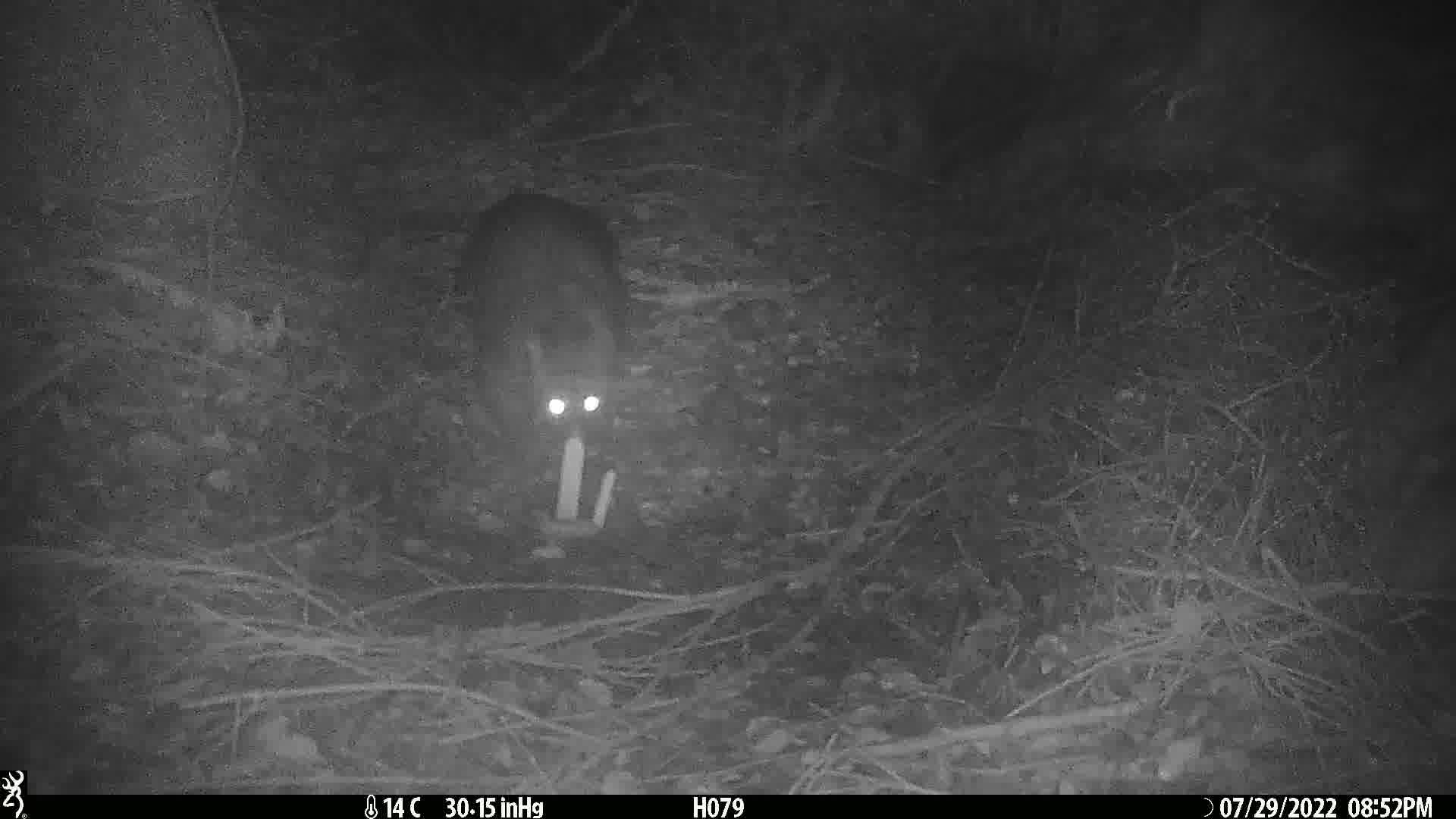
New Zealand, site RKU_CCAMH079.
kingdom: Animalia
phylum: Chordata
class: Mammalia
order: Diprotodontia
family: Phalangeridae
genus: Trichosurus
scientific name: Trichosurus vulpecula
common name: common brushtail possum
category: possum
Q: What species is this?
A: Possum (common brushtail possum) (Trichosurus vulpecula).